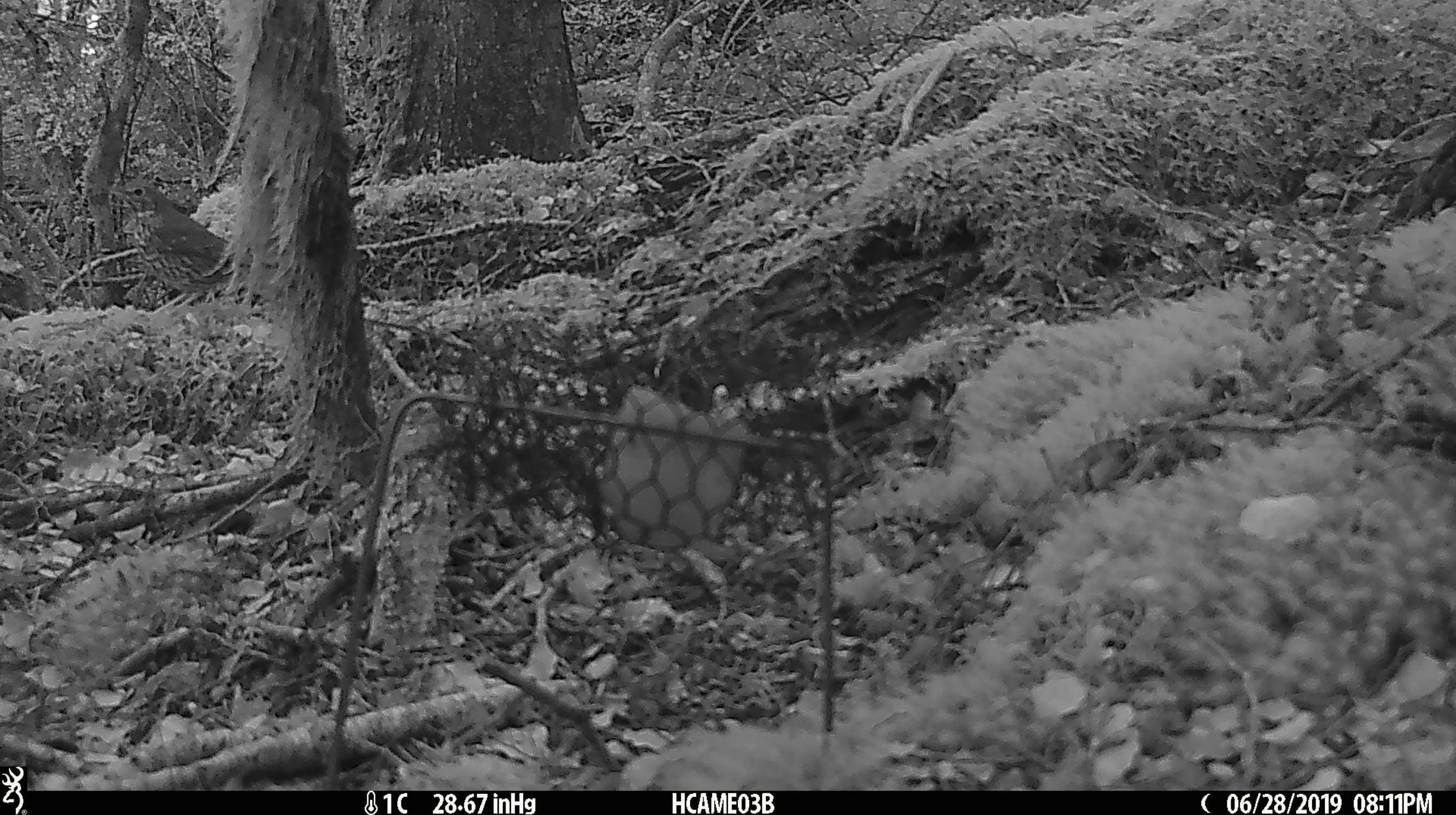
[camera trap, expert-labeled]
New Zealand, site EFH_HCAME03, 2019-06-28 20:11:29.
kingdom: Animalia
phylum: Chordata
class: Aves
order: Passeriformes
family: Turdidae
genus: Turdus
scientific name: Turdus philomelos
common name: song thrush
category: thrush